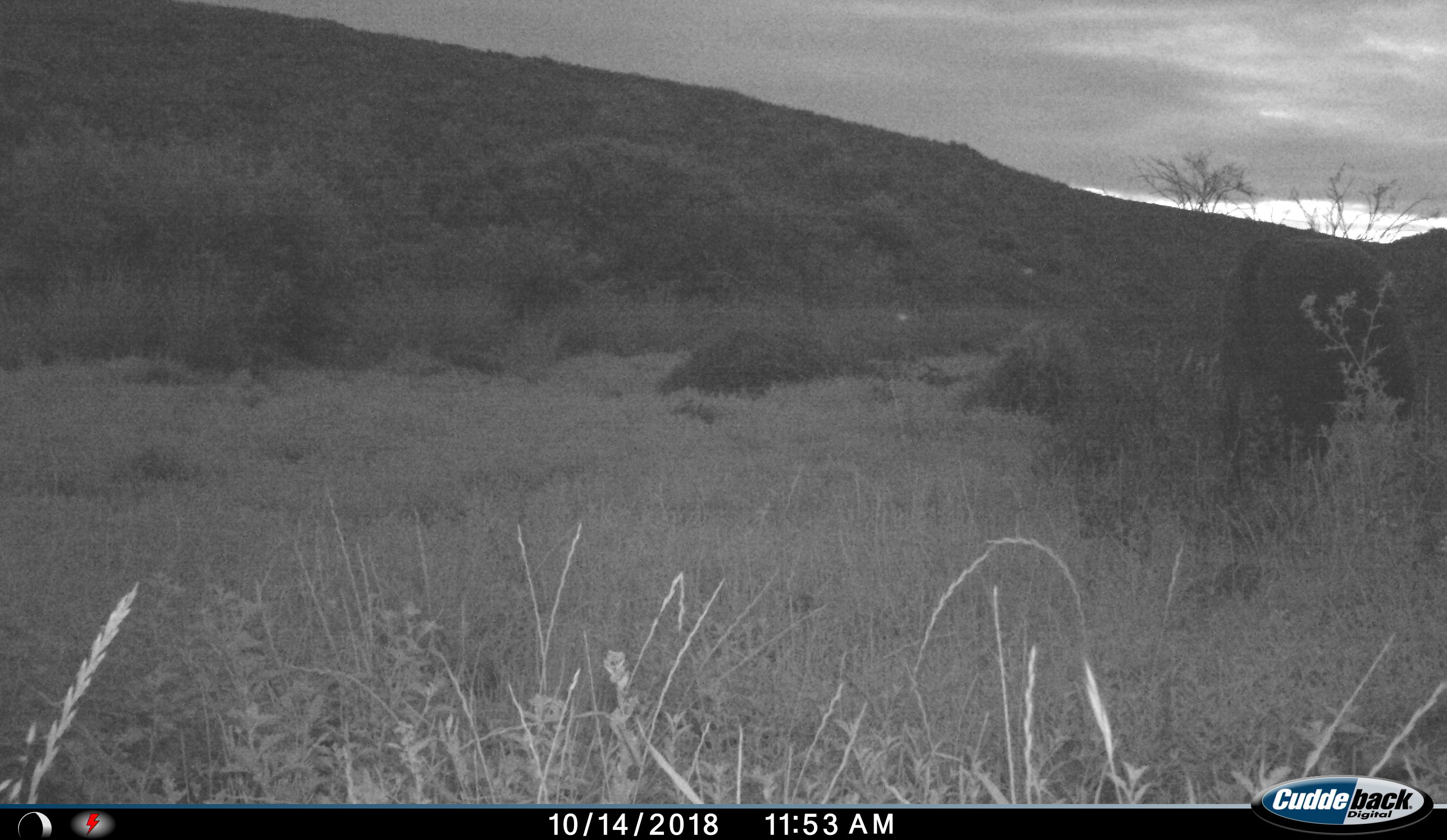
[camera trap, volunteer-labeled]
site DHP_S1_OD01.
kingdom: Animalia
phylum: Chordata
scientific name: Vertebrata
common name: domestic animal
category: domesticanimal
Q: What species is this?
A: Domesticanimal (domestic animal) (Vertebrata).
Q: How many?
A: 1.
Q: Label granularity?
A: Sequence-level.